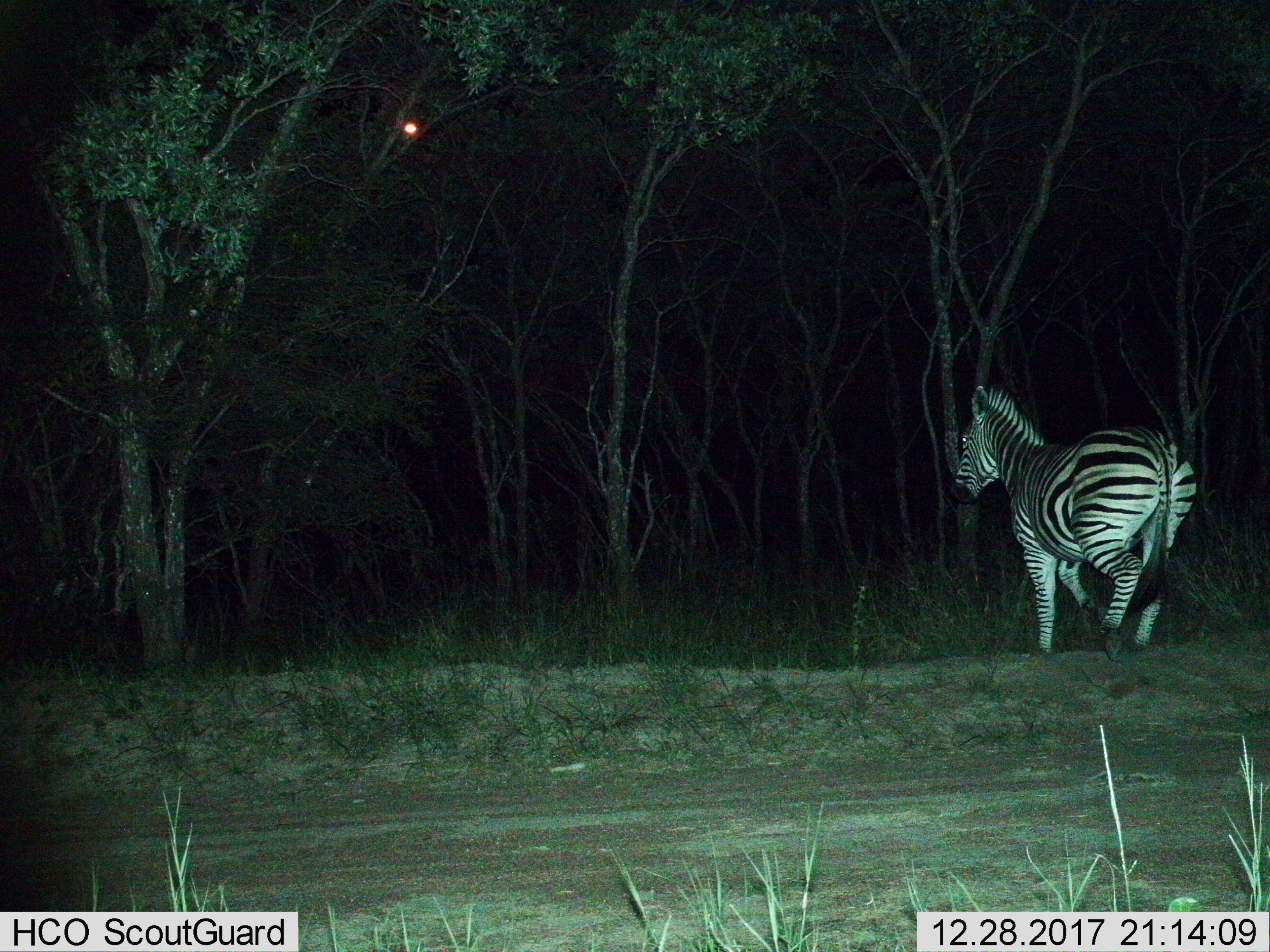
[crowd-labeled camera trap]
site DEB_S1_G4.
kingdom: Animalia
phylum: Chordata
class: Mammalia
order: Perissodactyla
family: Equidae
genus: Equus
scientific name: Equus quagga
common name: plains zebra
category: zebraplains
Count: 1.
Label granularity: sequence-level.